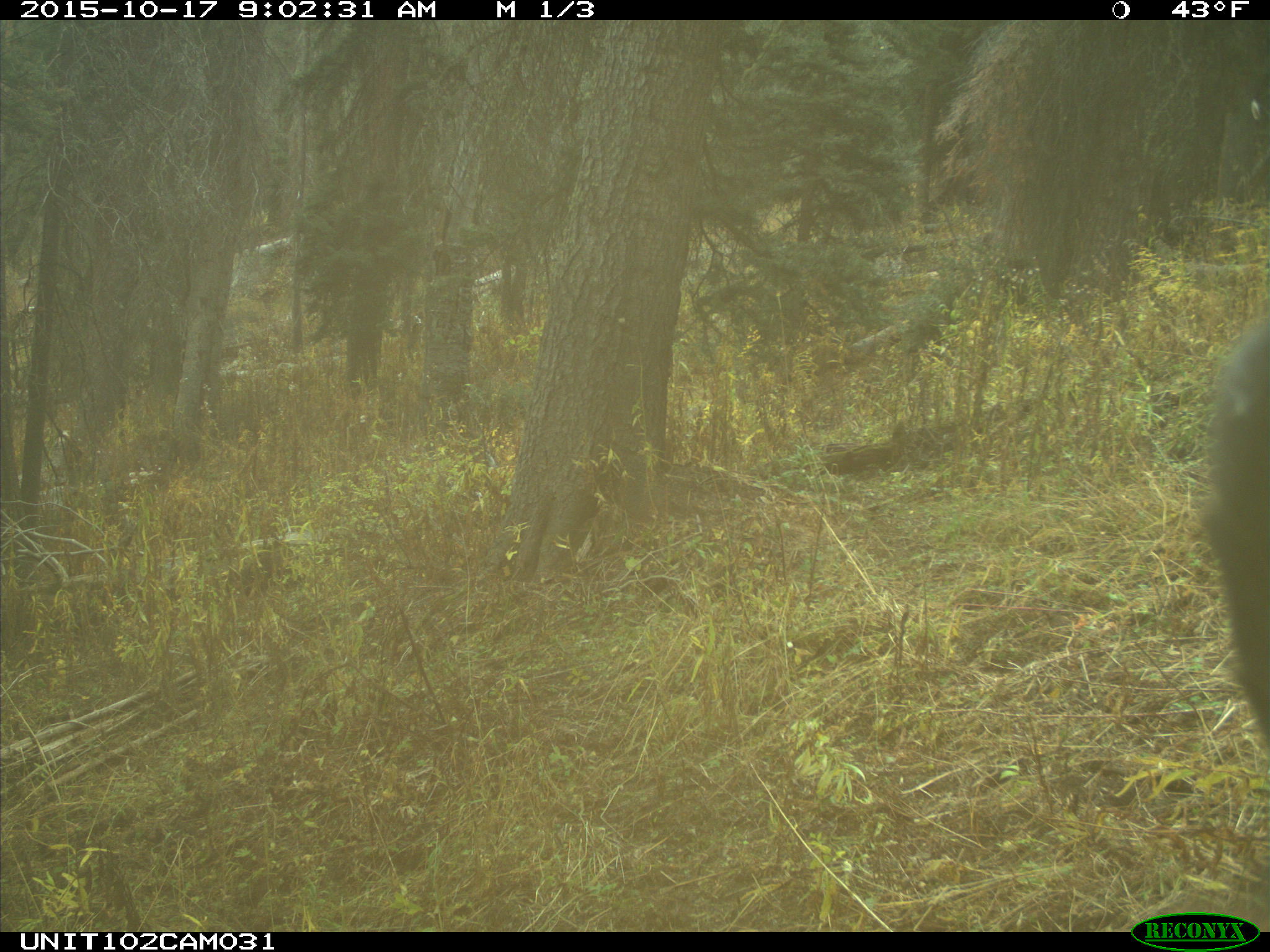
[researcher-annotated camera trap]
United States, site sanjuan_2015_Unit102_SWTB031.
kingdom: Animalia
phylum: Chordata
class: Mammalia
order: Artiodactyla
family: Cervidae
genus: Cervus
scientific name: Cervus elaphus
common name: red deer